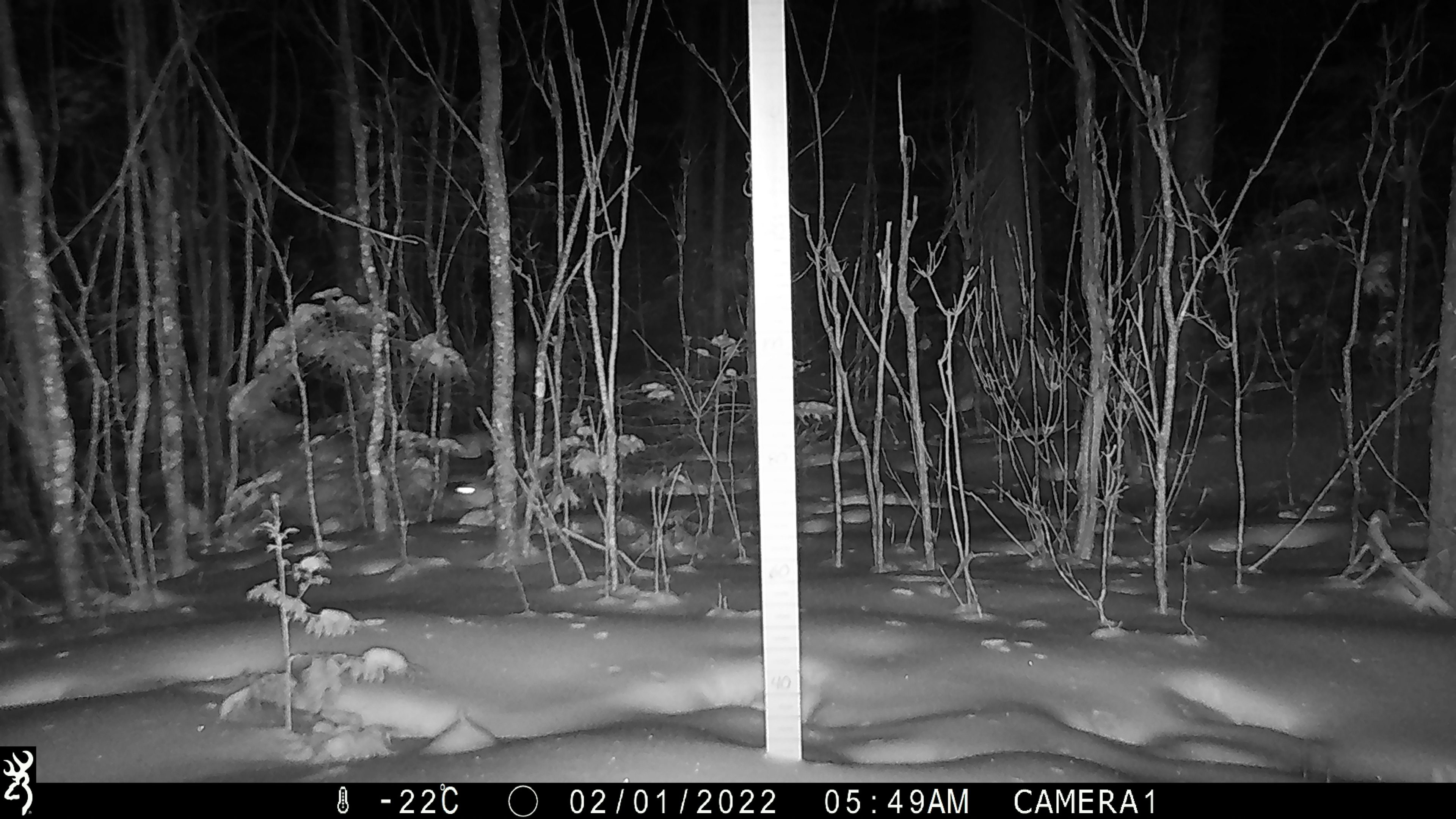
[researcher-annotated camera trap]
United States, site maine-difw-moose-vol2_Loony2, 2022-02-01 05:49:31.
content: unidentified animal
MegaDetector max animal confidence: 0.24